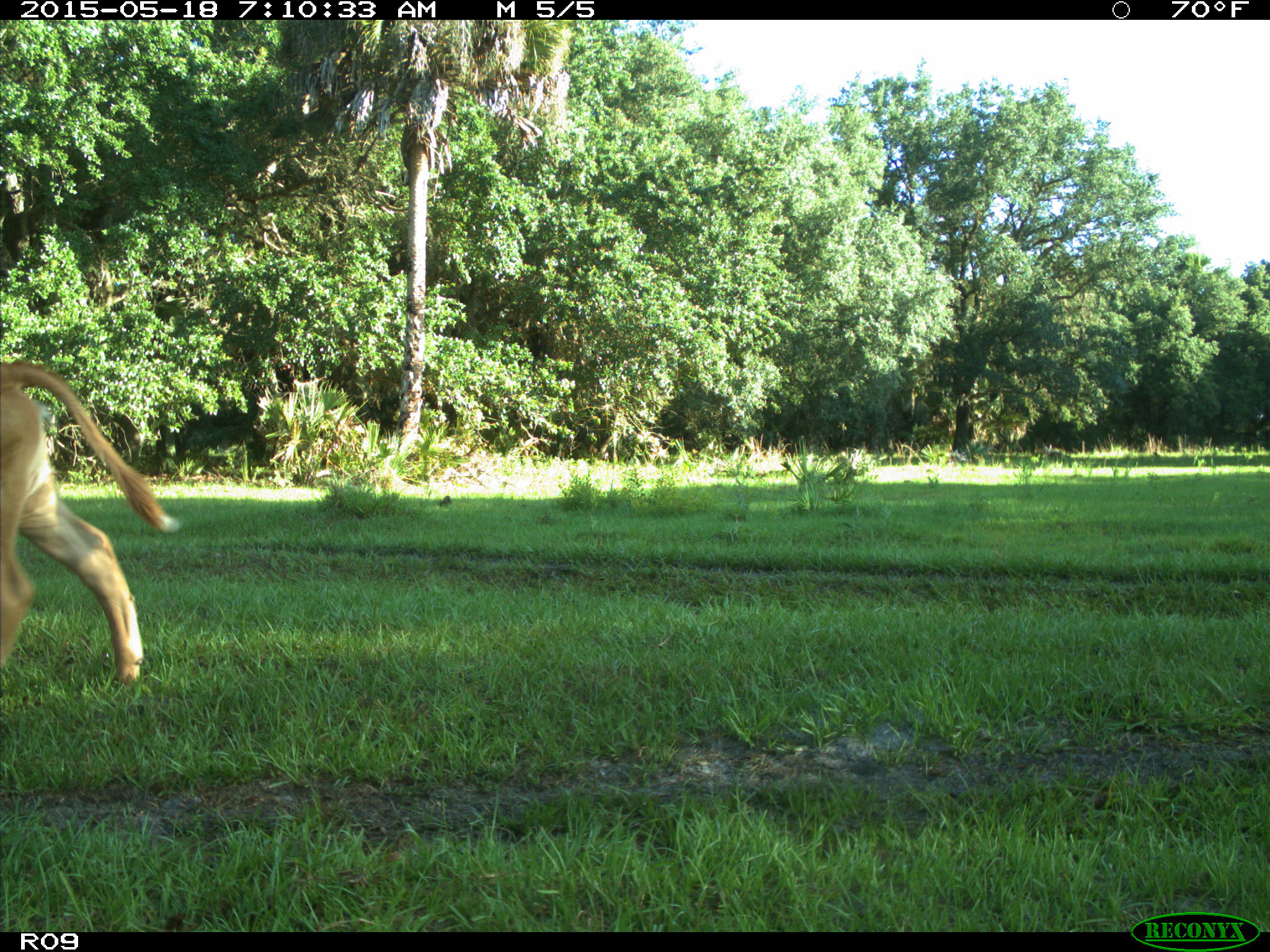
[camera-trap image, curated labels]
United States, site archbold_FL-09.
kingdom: Animalia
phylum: Chordata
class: Mammalia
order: Artiodactyla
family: Bovidae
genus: Bos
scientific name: Bos taurus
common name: domestic cow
Bos taurus (domestic cow).